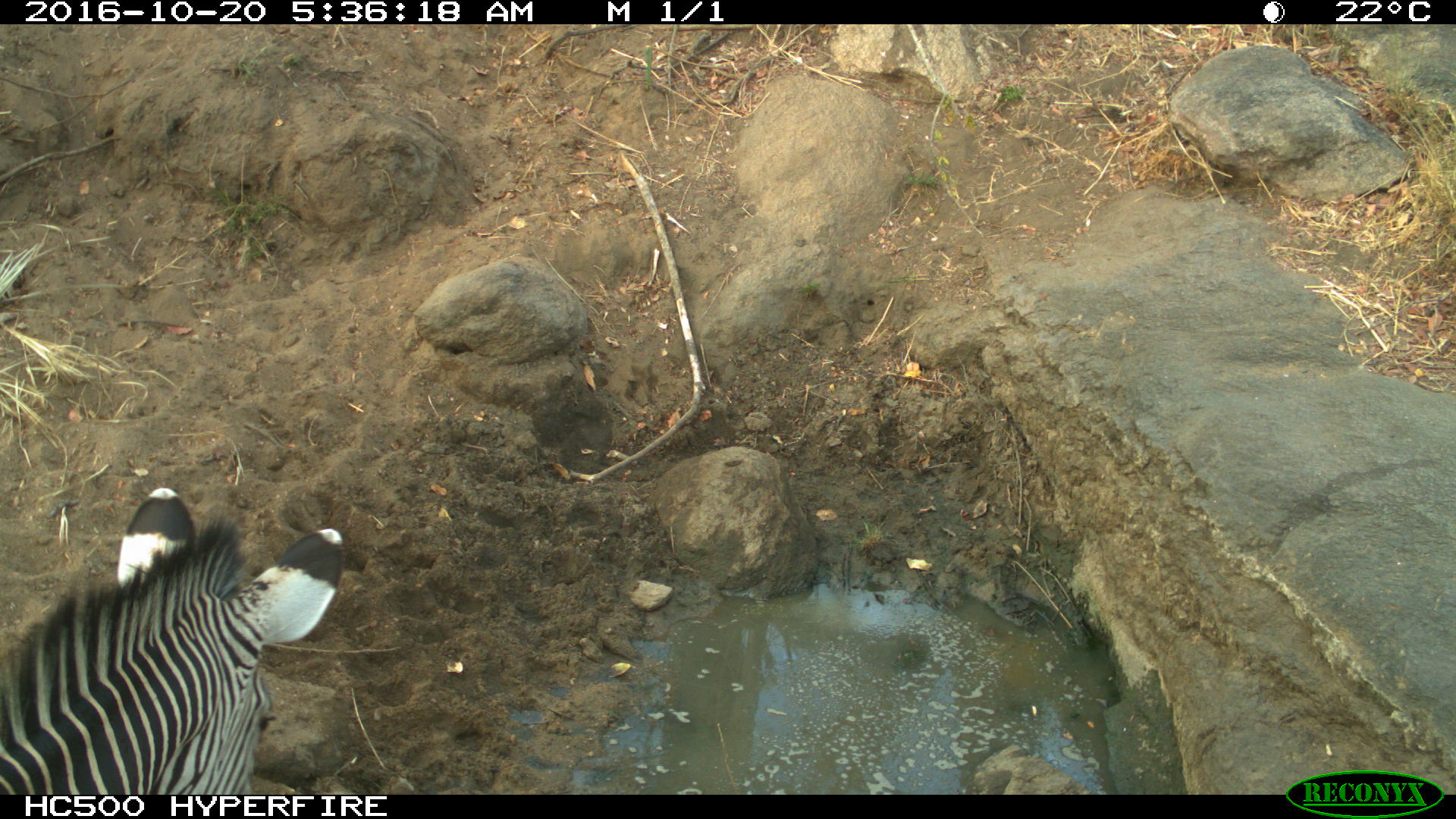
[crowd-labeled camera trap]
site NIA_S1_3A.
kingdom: Animalia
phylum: Chordata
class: Mammalia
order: Perissodactyla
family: Equidae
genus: Equus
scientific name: Equus quagga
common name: plains zebra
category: zebraplains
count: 1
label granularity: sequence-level